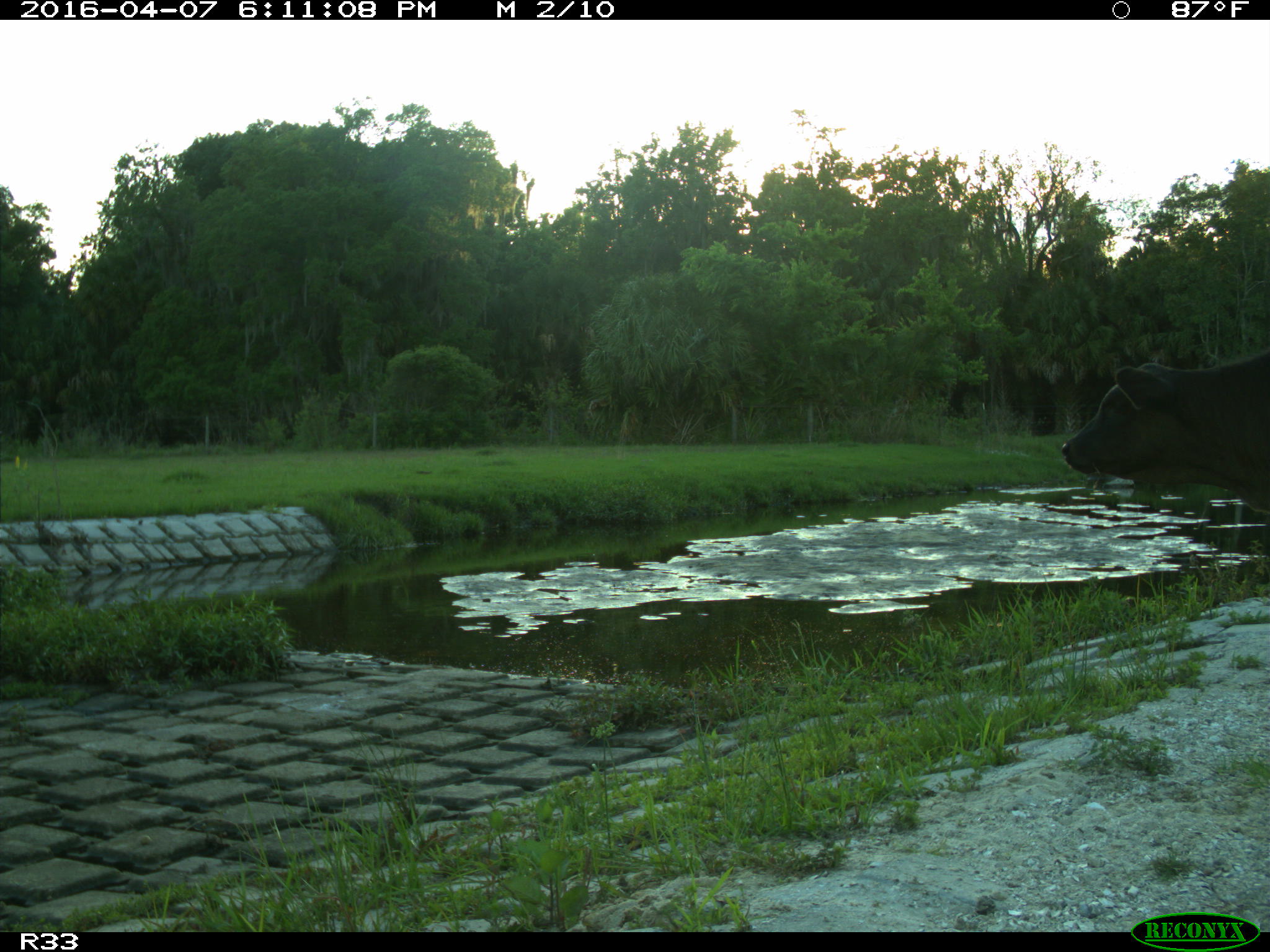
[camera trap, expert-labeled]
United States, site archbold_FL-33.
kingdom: Animalia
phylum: Chordata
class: Mammalia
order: Artiodactyla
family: Bovidae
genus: Bos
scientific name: Bos taurus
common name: domestic cow